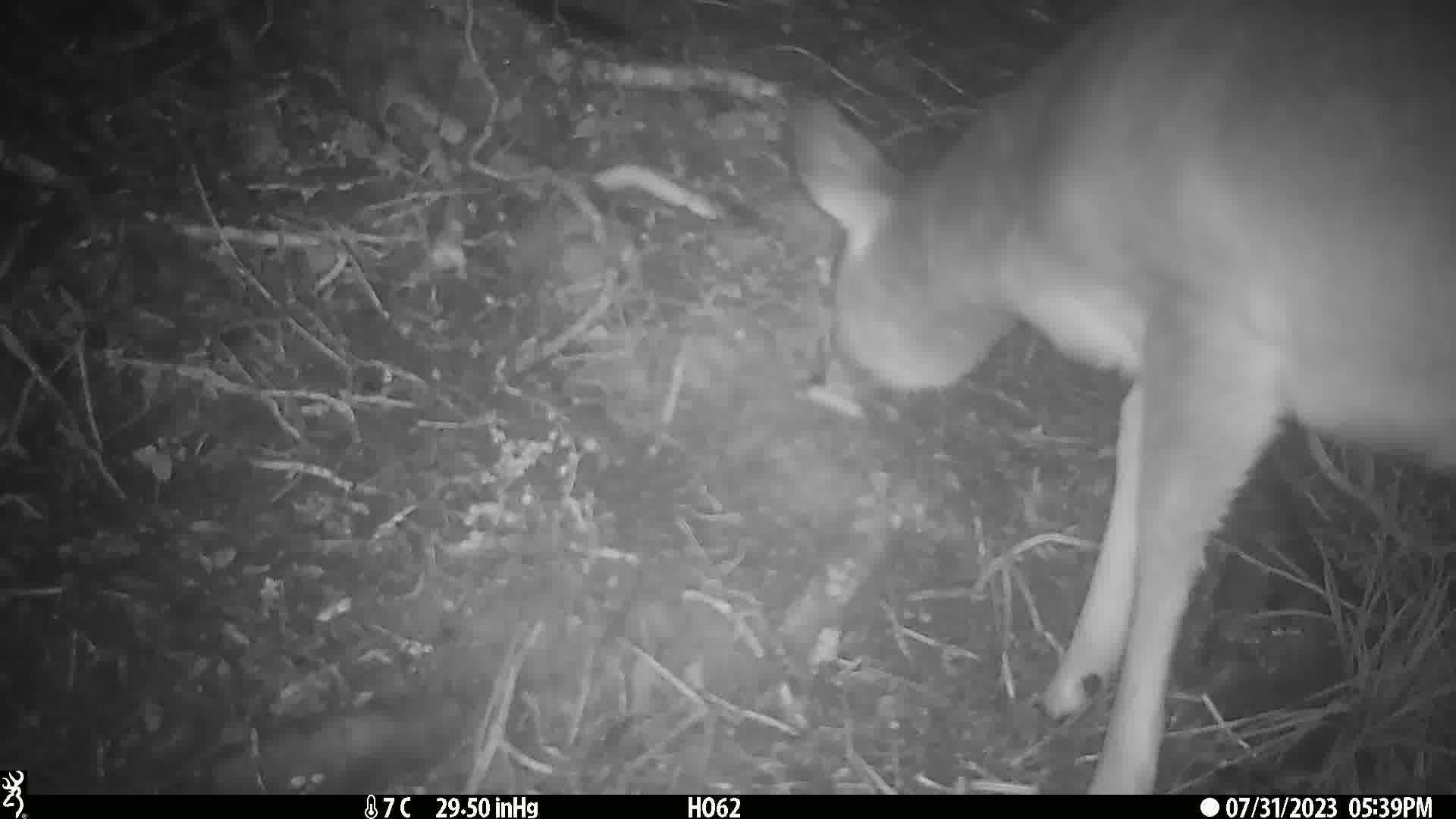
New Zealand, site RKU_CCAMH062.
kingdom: Animalia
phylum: Chordata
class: Mammalia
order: Artiodactyla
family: Cervidae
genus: Odocoileus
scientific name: Odocoileus virginianus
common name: white-tailed deer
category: white tailed deer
White tailed deer (white-tailed deer) (Odocoileus virginianus).